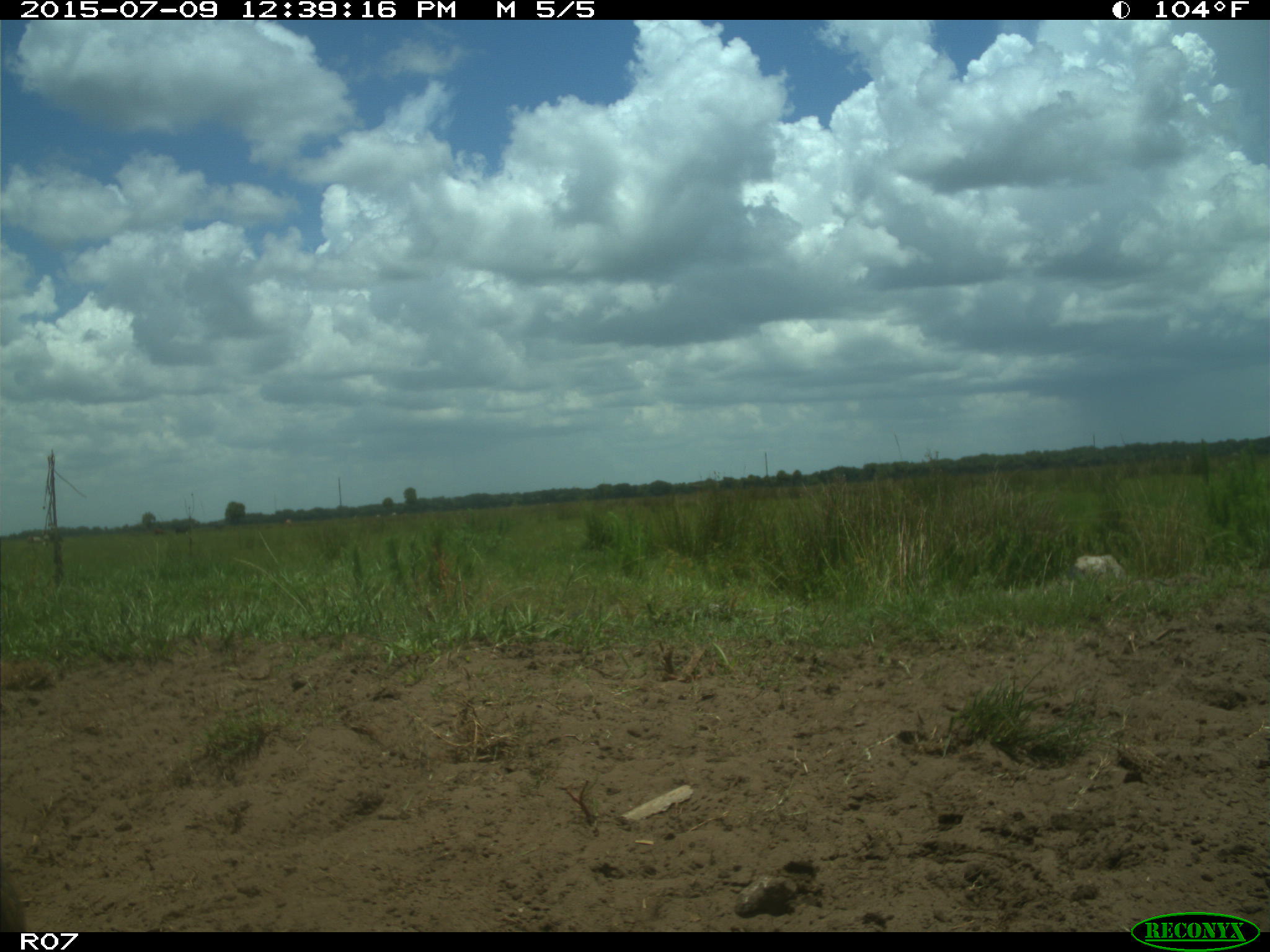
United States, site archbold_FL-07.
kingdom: Animalia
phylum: Chordata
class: Mammalia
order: Artiodactyla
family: Bovidae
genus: Bos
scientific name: Bos taurus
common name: domestic cow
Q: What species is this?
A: Bos taurus (domestic cow).